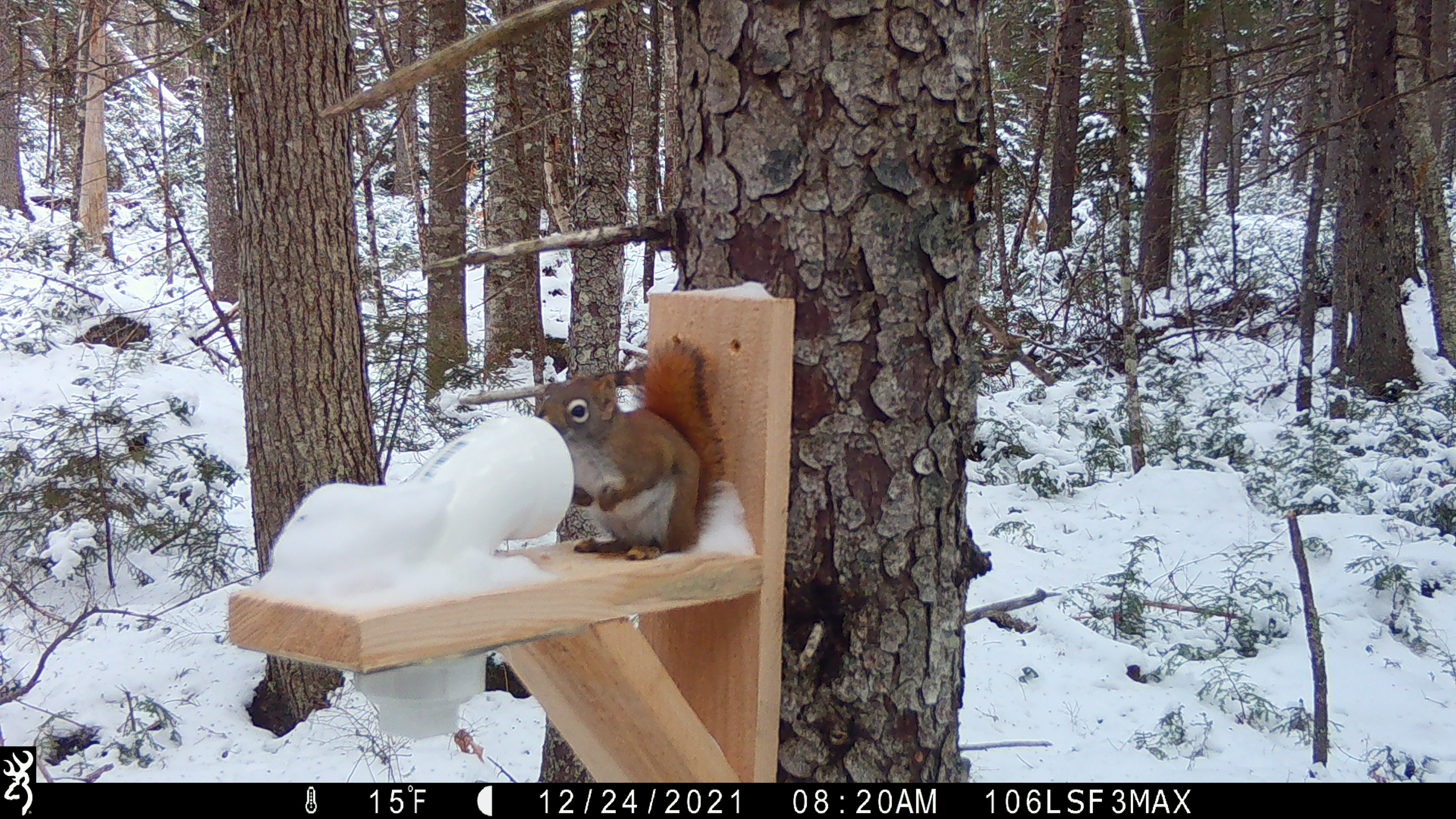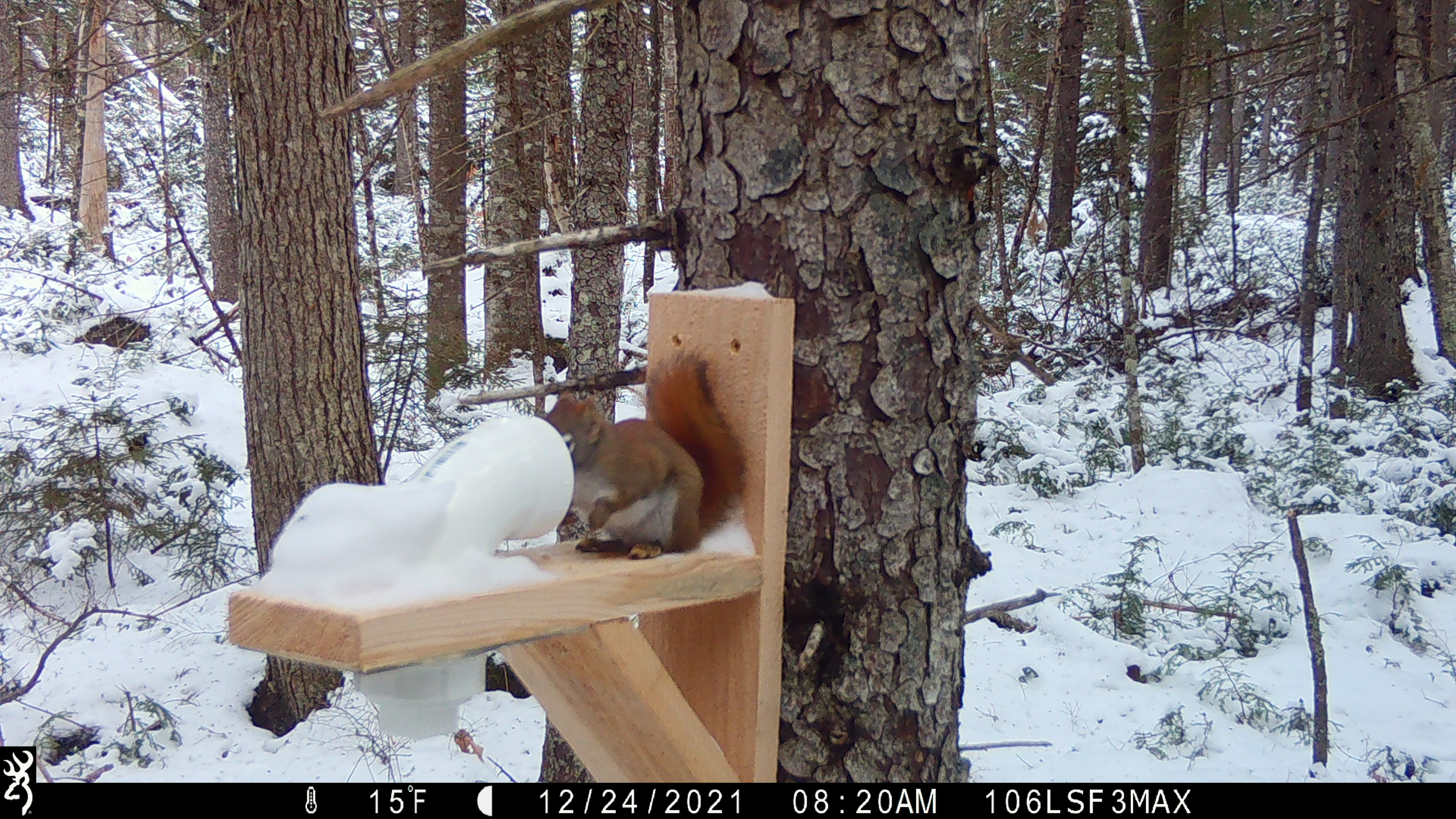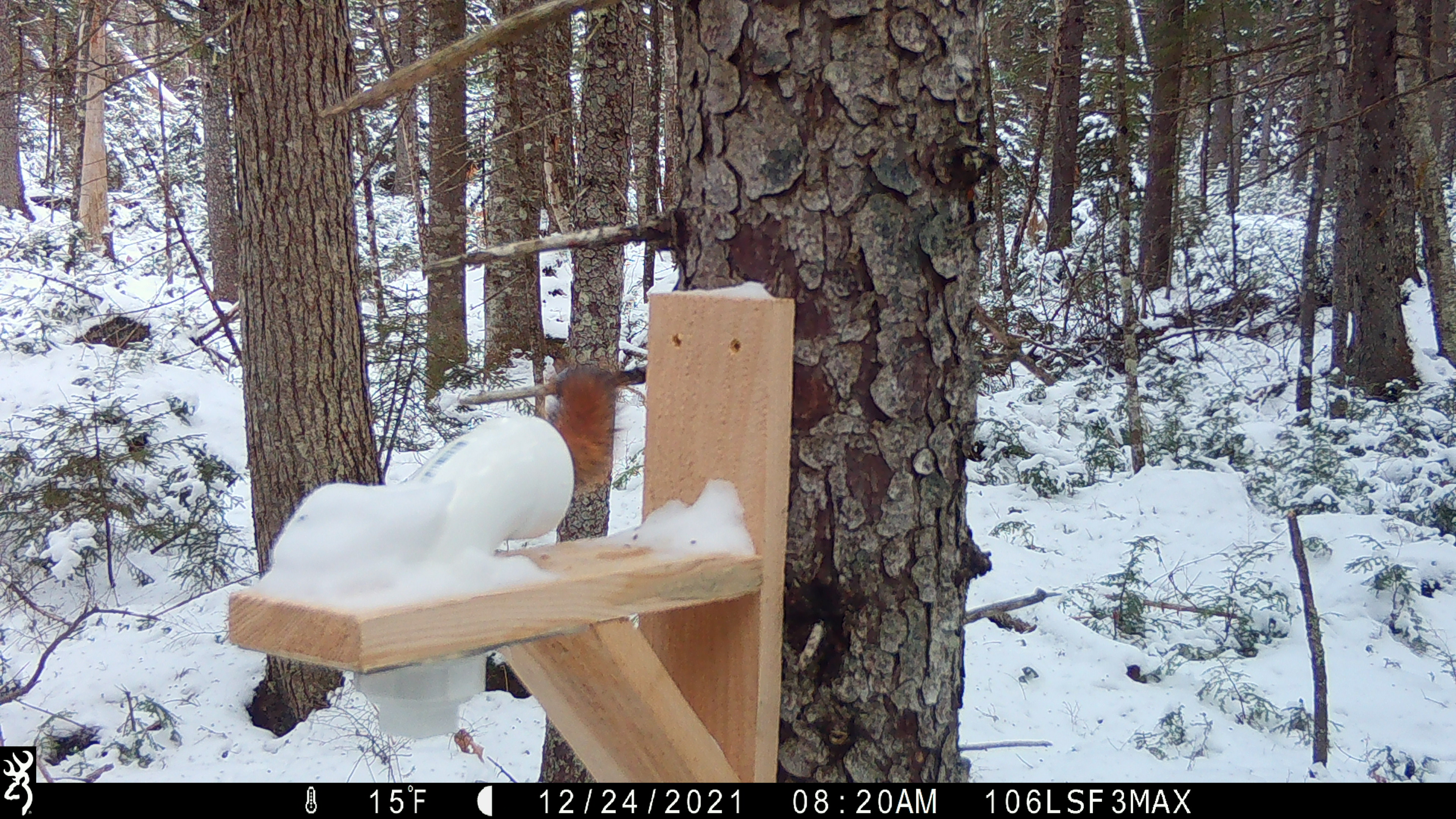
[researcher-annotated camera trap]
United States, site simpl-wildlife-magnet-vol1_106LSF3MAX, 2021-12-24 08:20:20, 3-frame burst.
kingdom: Animalia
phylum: Chordata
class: Mammalia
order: Rodentia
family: Sciuridae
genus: Tamiasciurus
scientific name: Tamiasciurus hudsonicus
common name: red squirrel